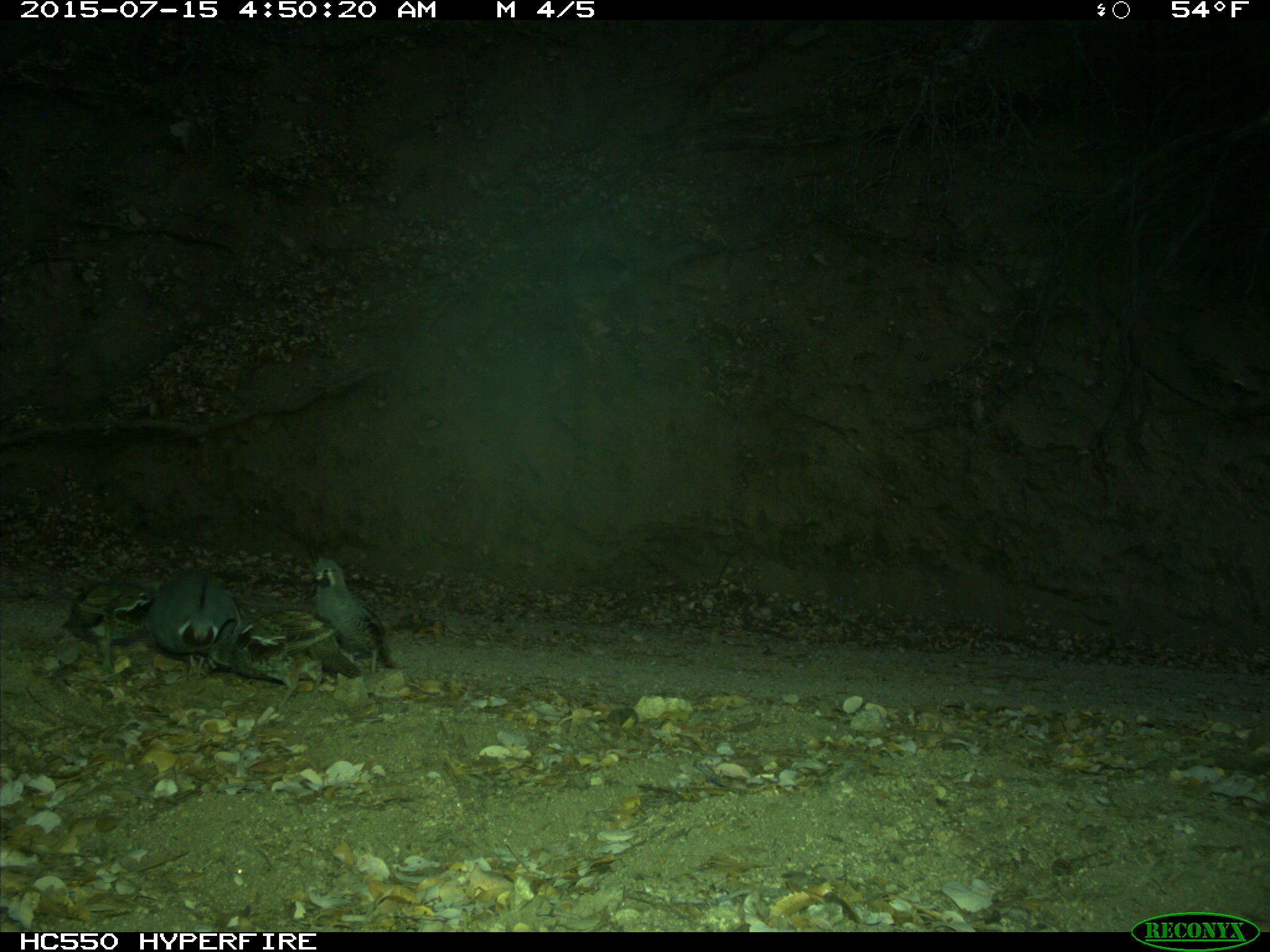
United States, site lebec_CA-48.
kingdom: Animalia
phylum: Chordata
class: Aves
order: Galliformes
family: Odontophoridae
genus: Callipepla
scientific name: Callipepla californica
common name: california quail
Callipepla californica (california quail).